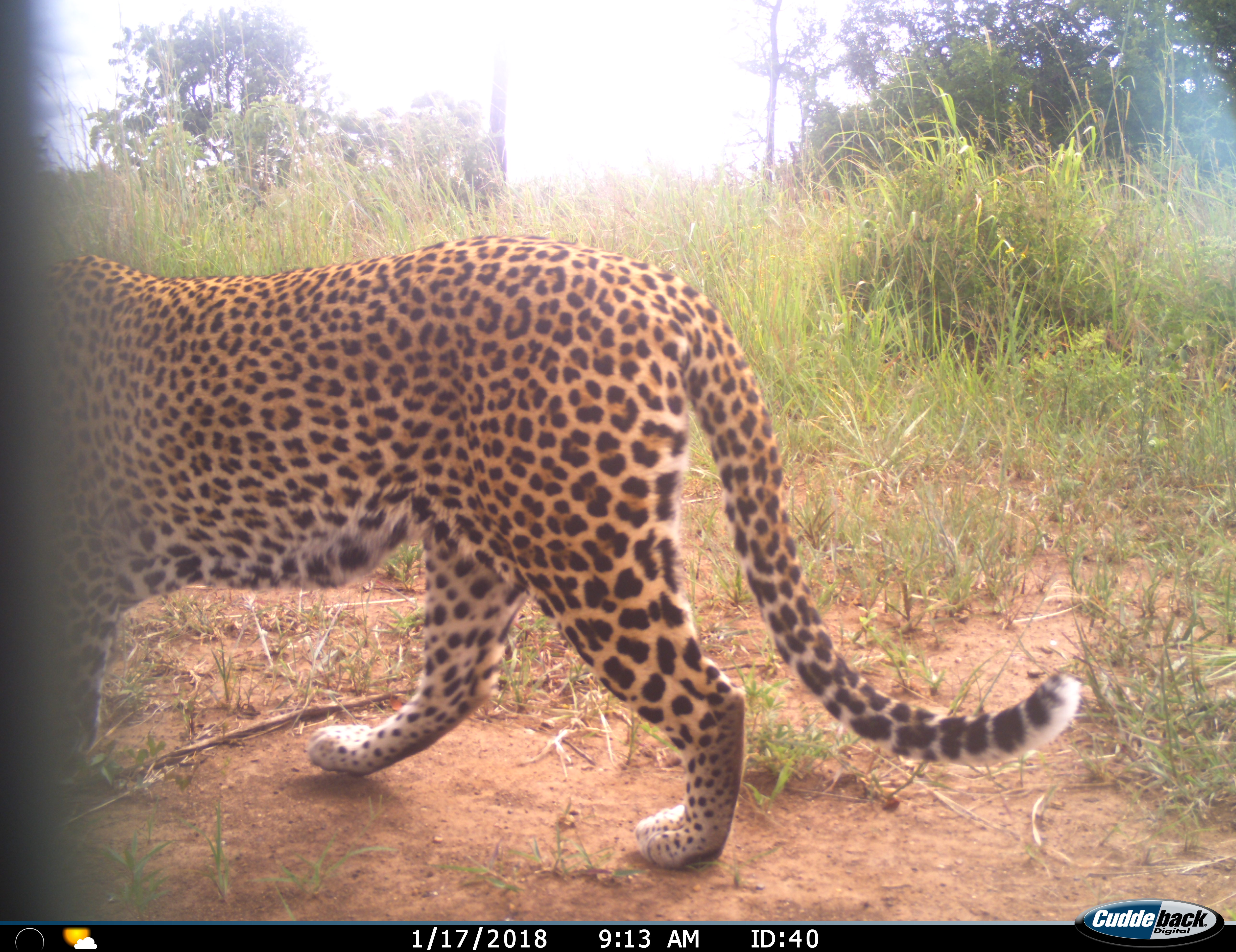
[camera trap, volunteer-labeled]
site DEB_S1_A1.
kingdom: Animalia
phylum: Chordata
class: Mammalia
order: Carnivora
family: Felidae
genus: Panthera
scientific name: Panthera pardus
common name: leopard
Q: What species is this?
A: Leopard (Panthera pardus).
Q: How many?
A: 1.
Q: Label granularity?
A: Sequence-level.